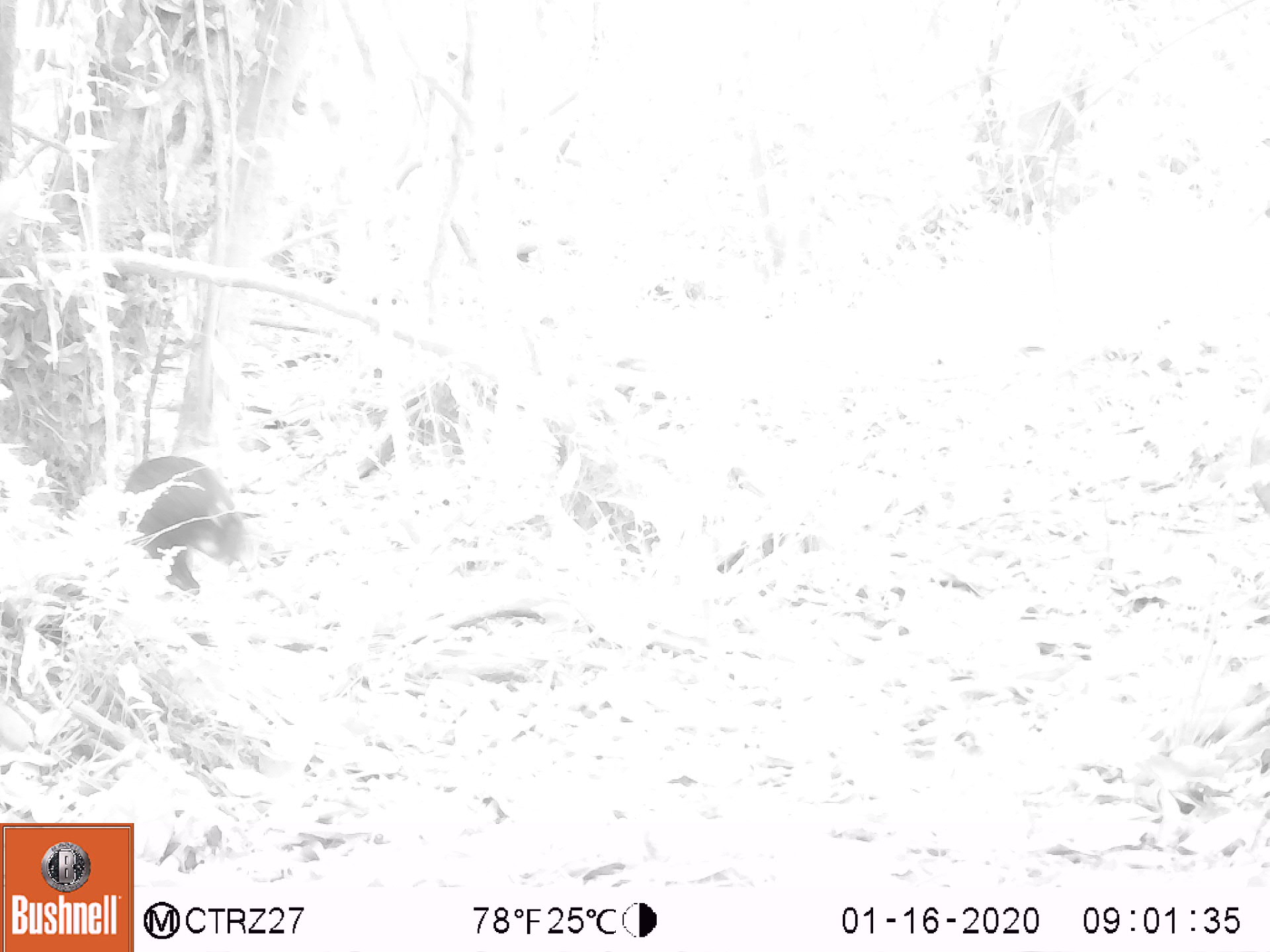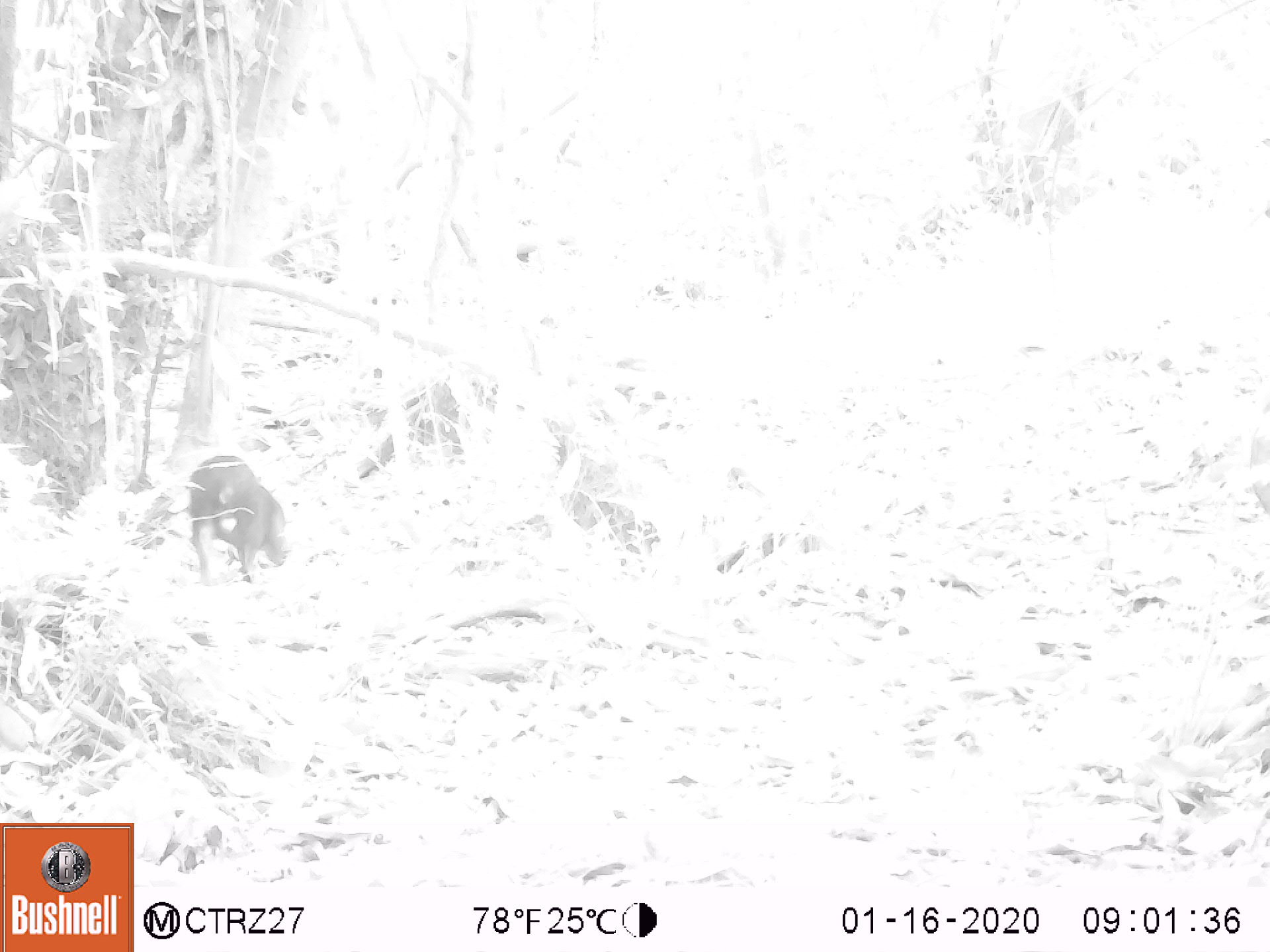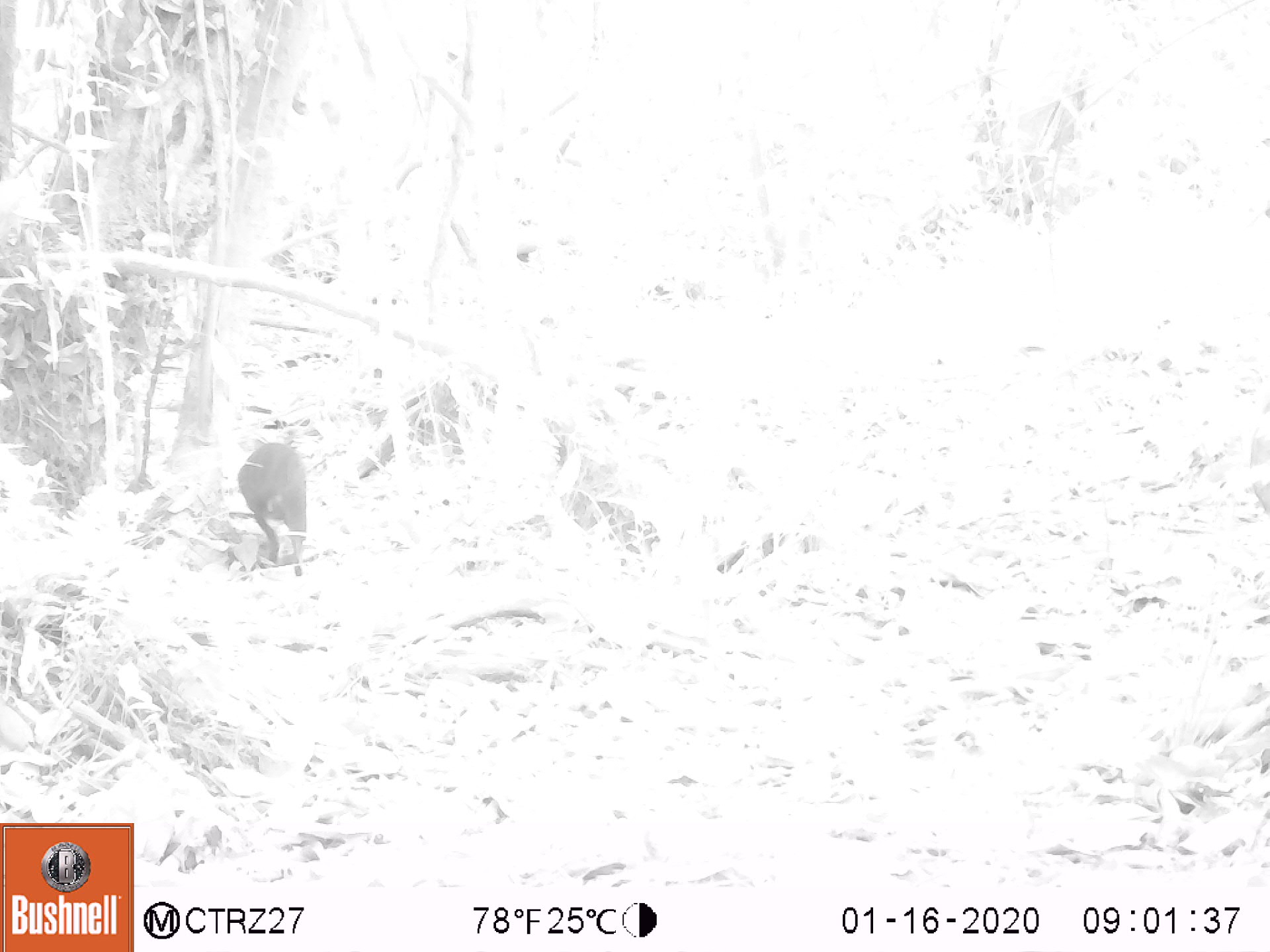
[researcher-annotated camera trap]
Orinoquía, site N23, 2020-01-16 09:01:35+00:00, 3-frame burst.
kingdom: Animalia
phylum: Chordata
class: Mammalia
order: Rodentia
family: Dasyproctidae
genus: Dasyprocta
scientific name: Dasyprocta fuliginosa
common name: black agouti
Black agouti (Dasyprocta fuliginosa).